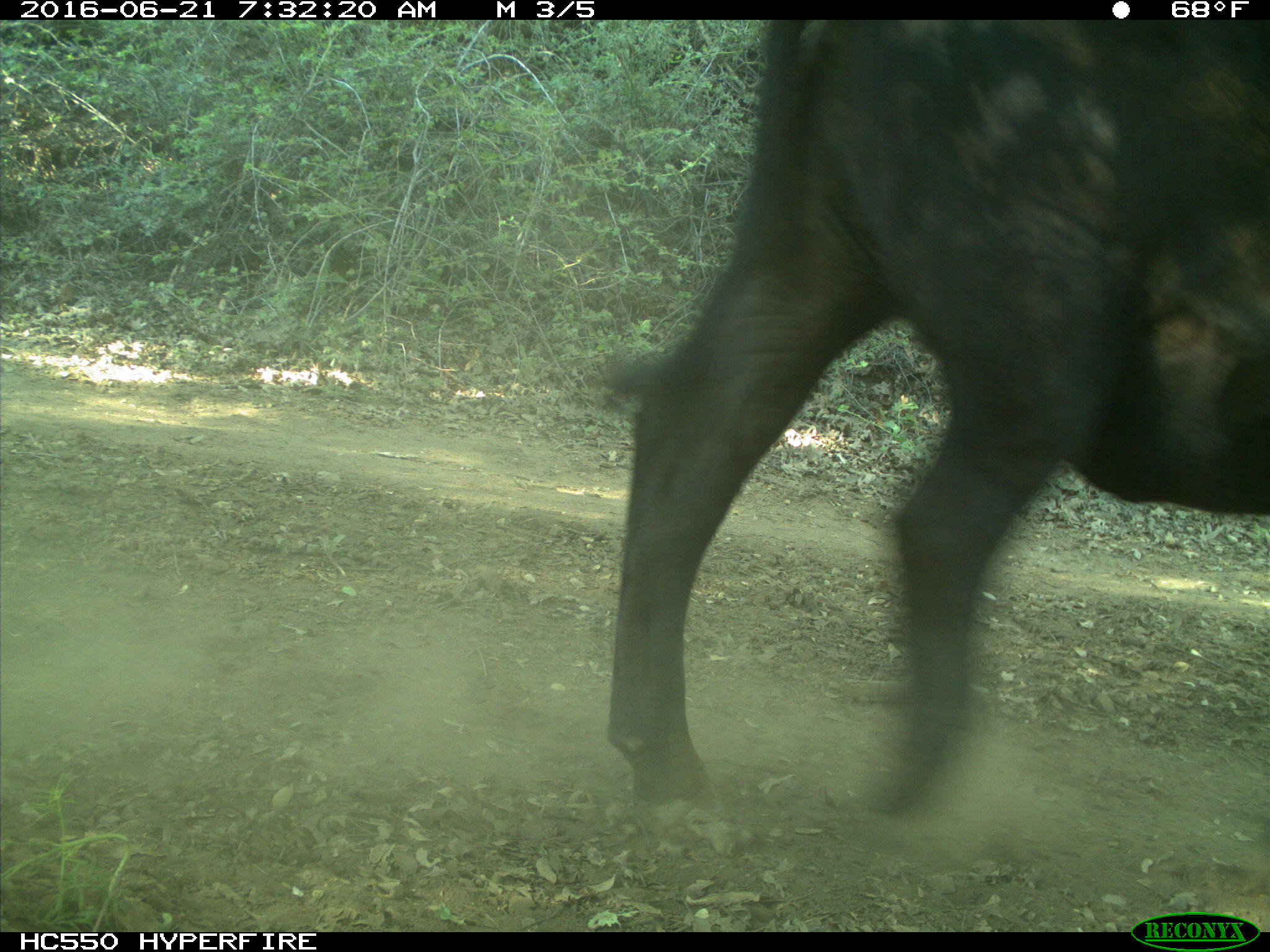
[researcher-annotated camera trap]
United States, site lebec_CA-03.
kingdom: Animalia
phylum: Chordata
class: Mammalia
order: Artiodactyla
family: Bovidae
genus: Bos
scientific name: Bos taurus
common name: domestic cow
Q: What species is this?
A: Bos taurus (domestic cow).